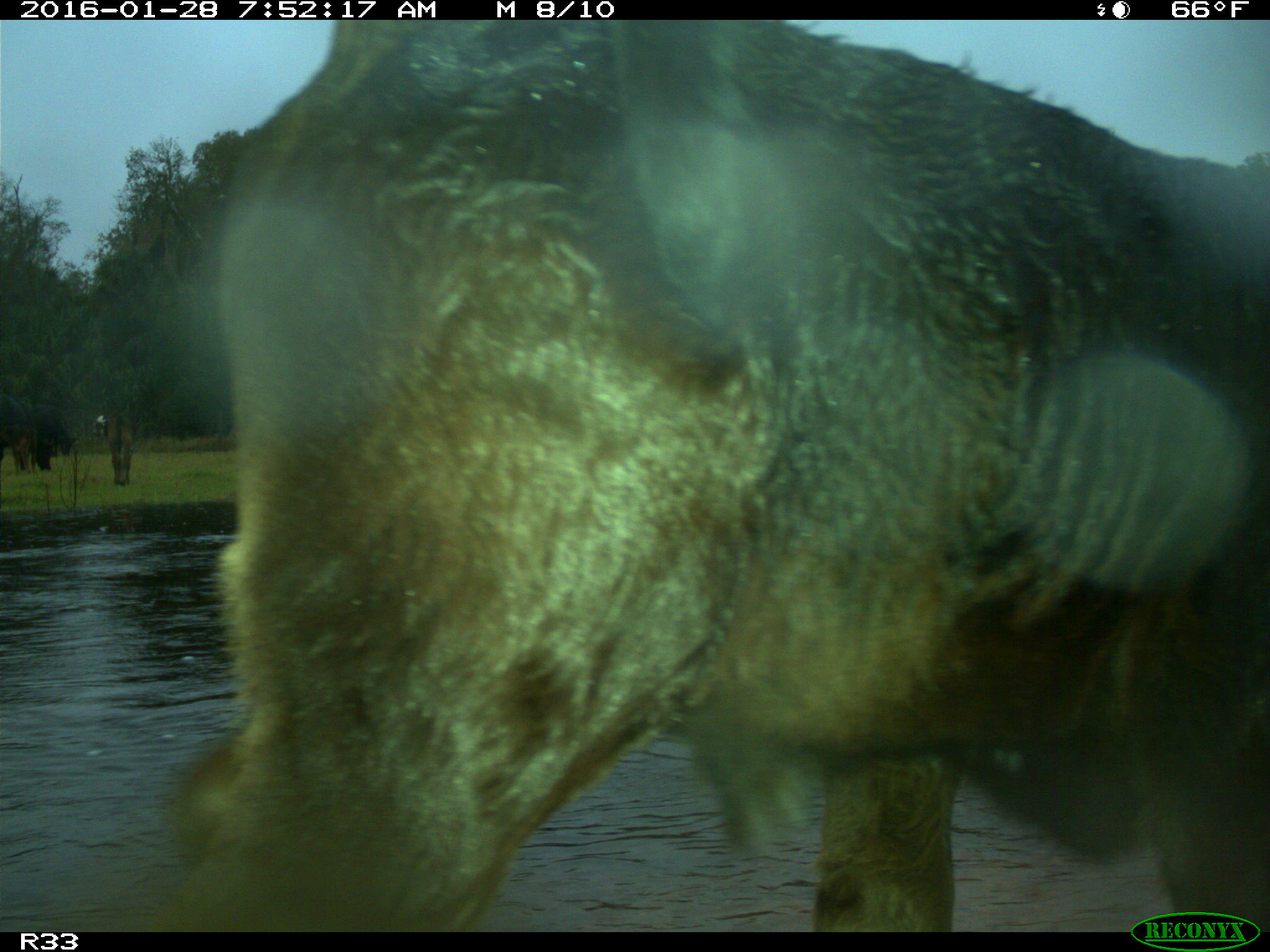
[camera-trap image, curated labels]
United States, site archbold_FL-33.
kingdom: Animalia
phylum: Chordata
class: Mammalia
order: Artiodactyla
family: Bovidae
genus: Bos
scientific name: Bos taurus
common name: domestic cow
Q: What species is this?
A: Bos taurus (domestic cow).